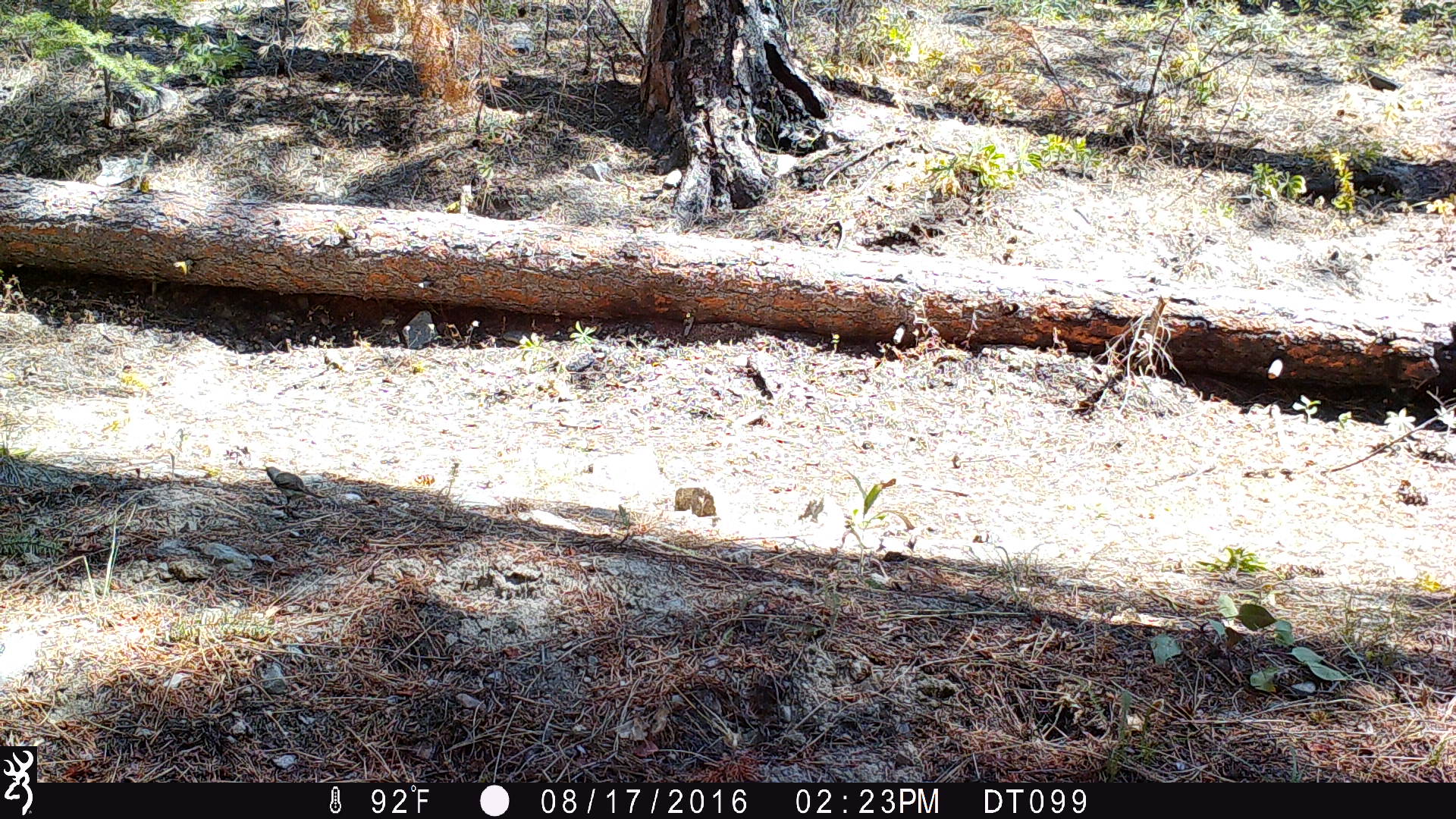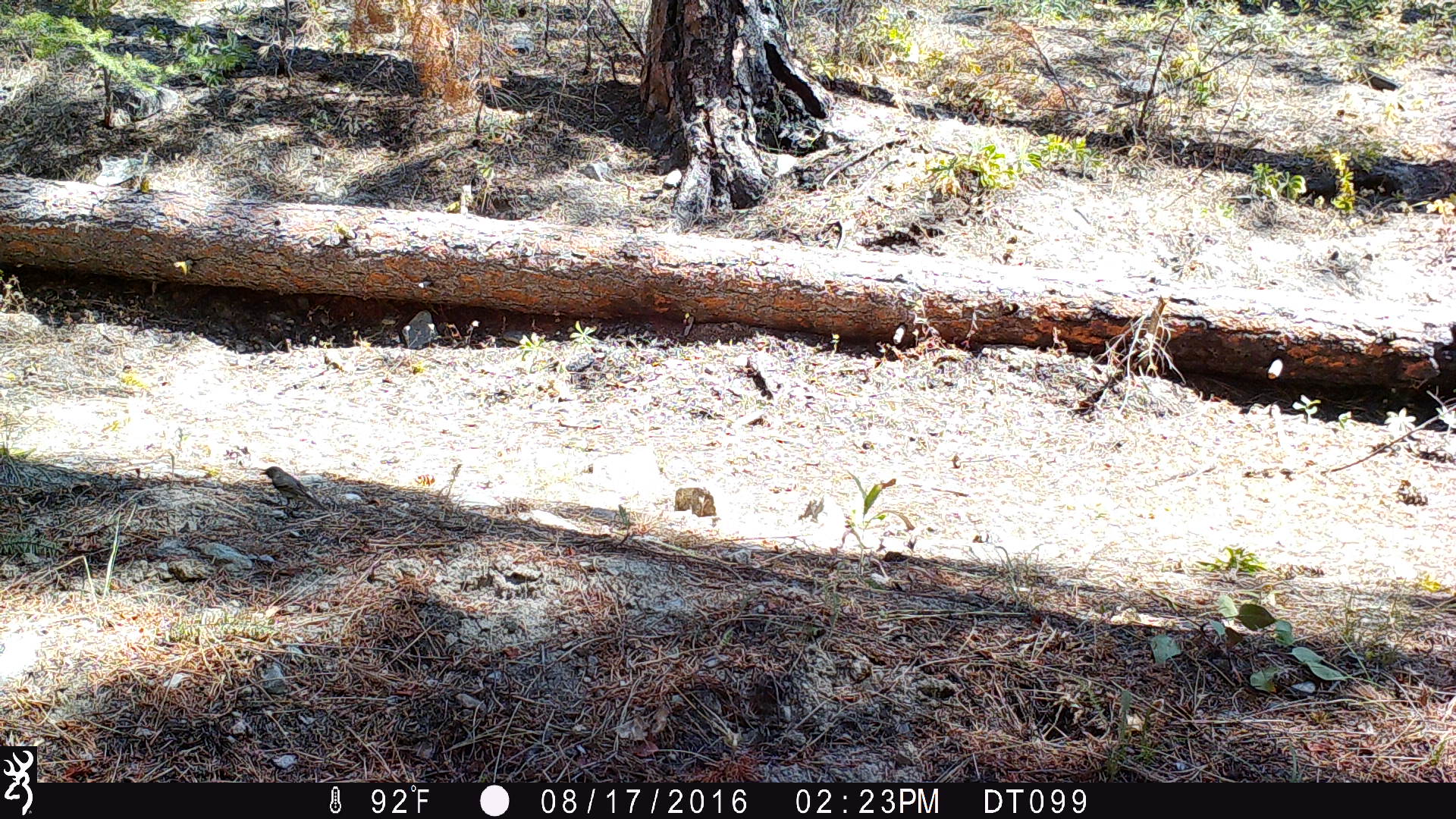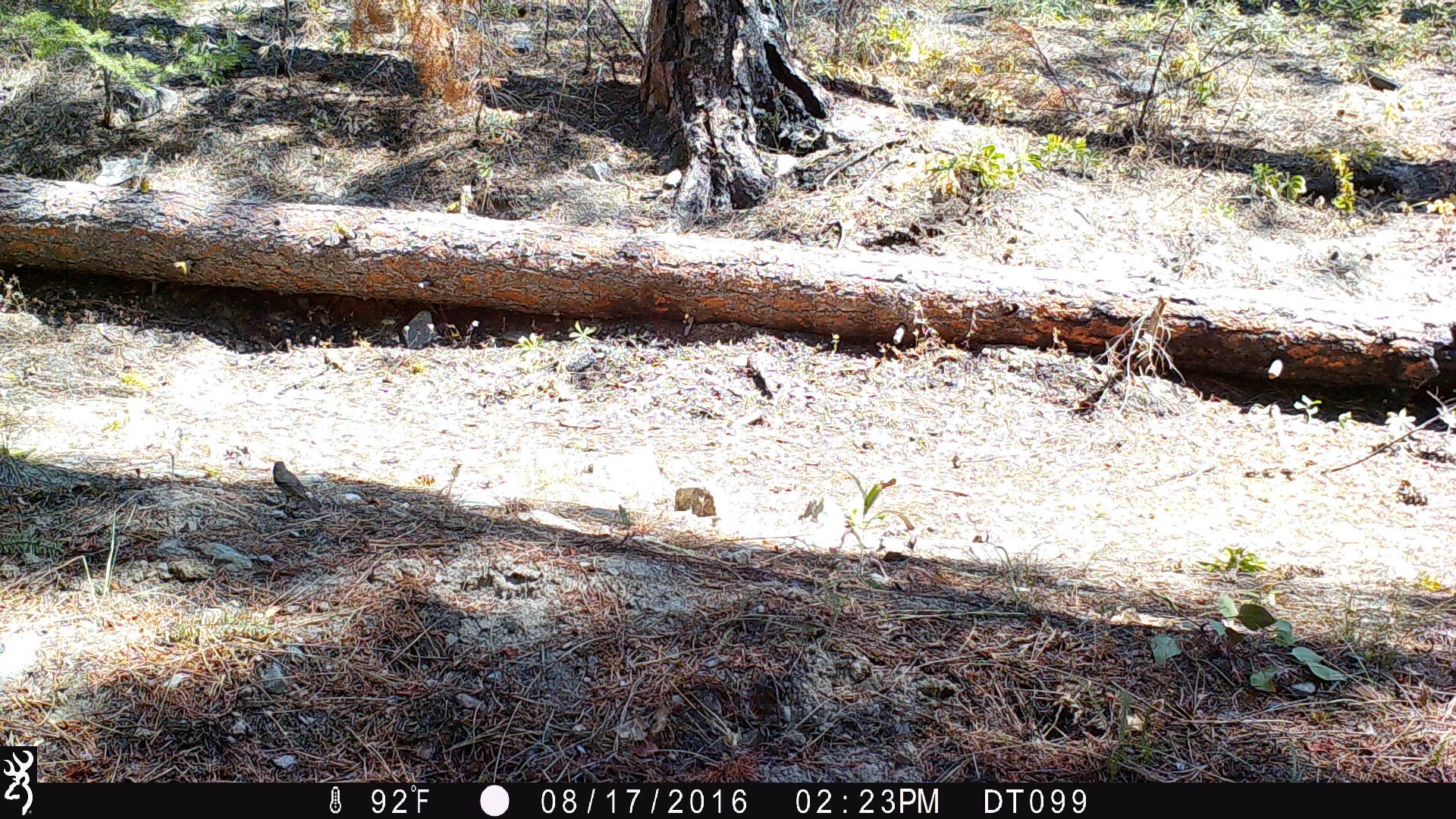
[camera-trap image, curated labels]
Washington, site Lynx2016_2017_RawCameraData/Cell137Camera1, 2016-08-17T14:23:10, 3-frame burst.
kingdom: Animalia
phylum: Chordata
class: Aves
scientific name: Aves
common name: birds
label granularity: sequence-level